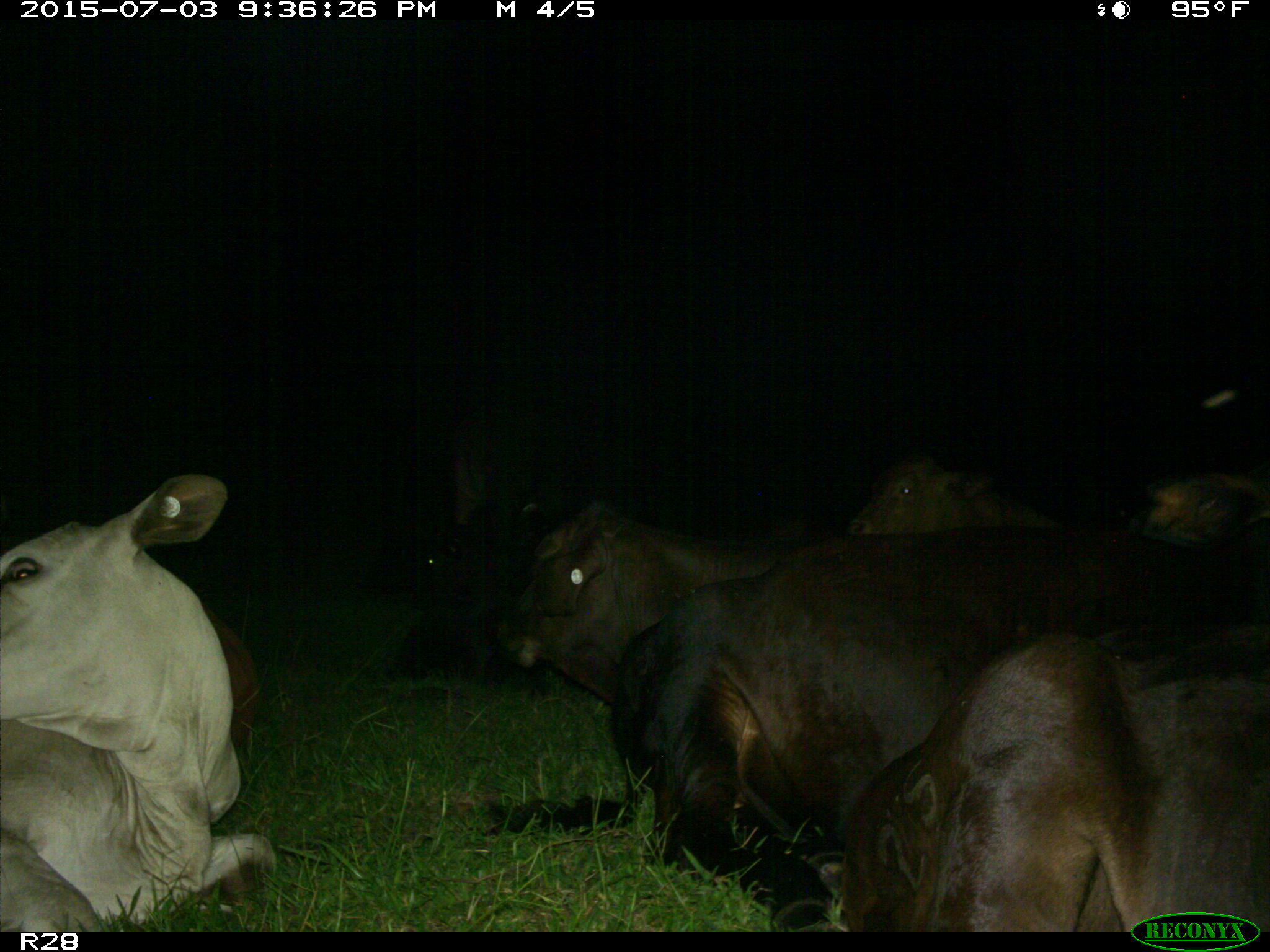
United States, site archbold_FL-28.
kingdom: Animalia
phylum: Chordata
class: Mammalia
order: Artiodactyla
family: Bovidae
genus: Bos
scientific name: Bos taurus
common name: domestic cow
Bos taurus (domestic cow).